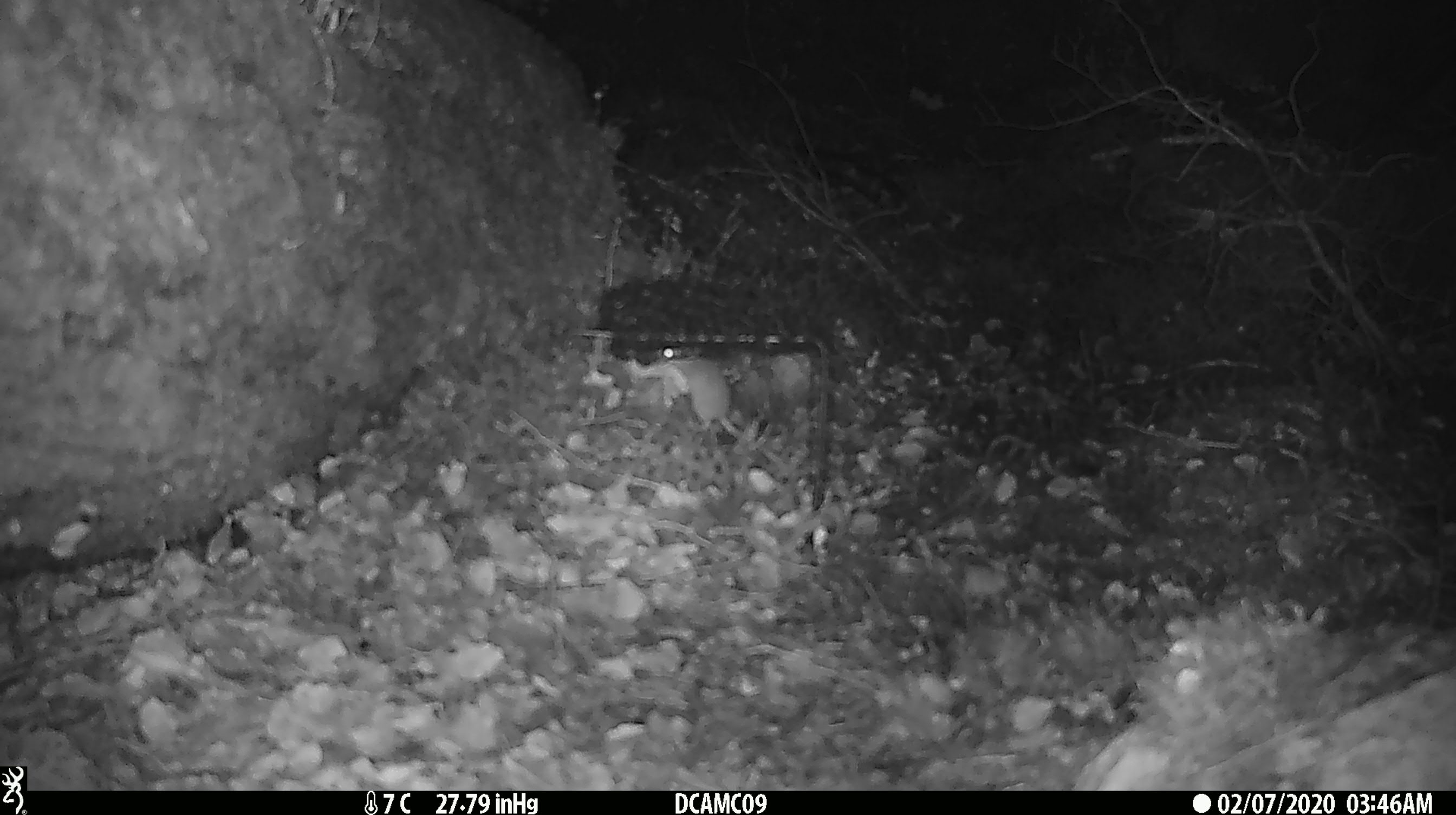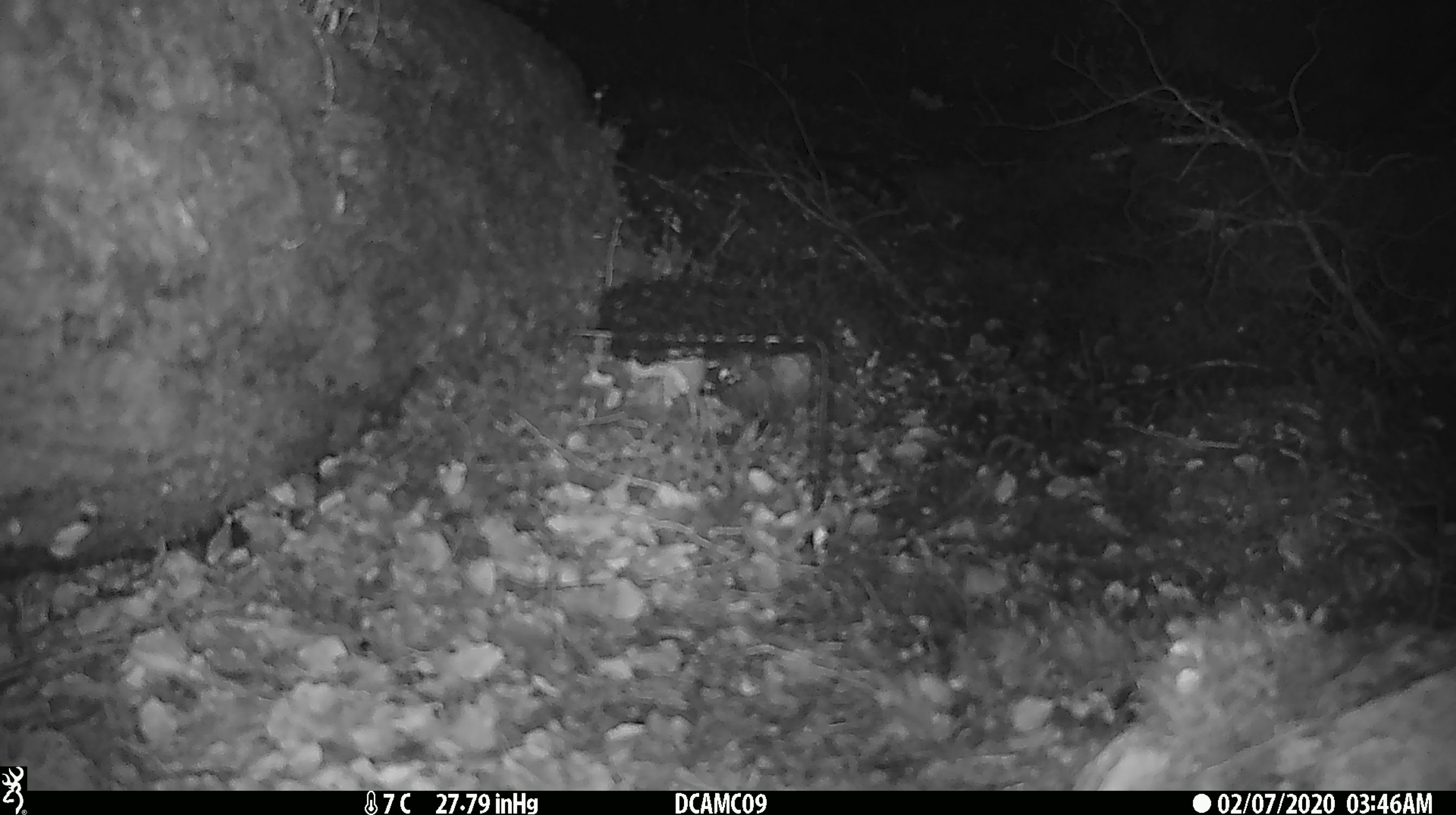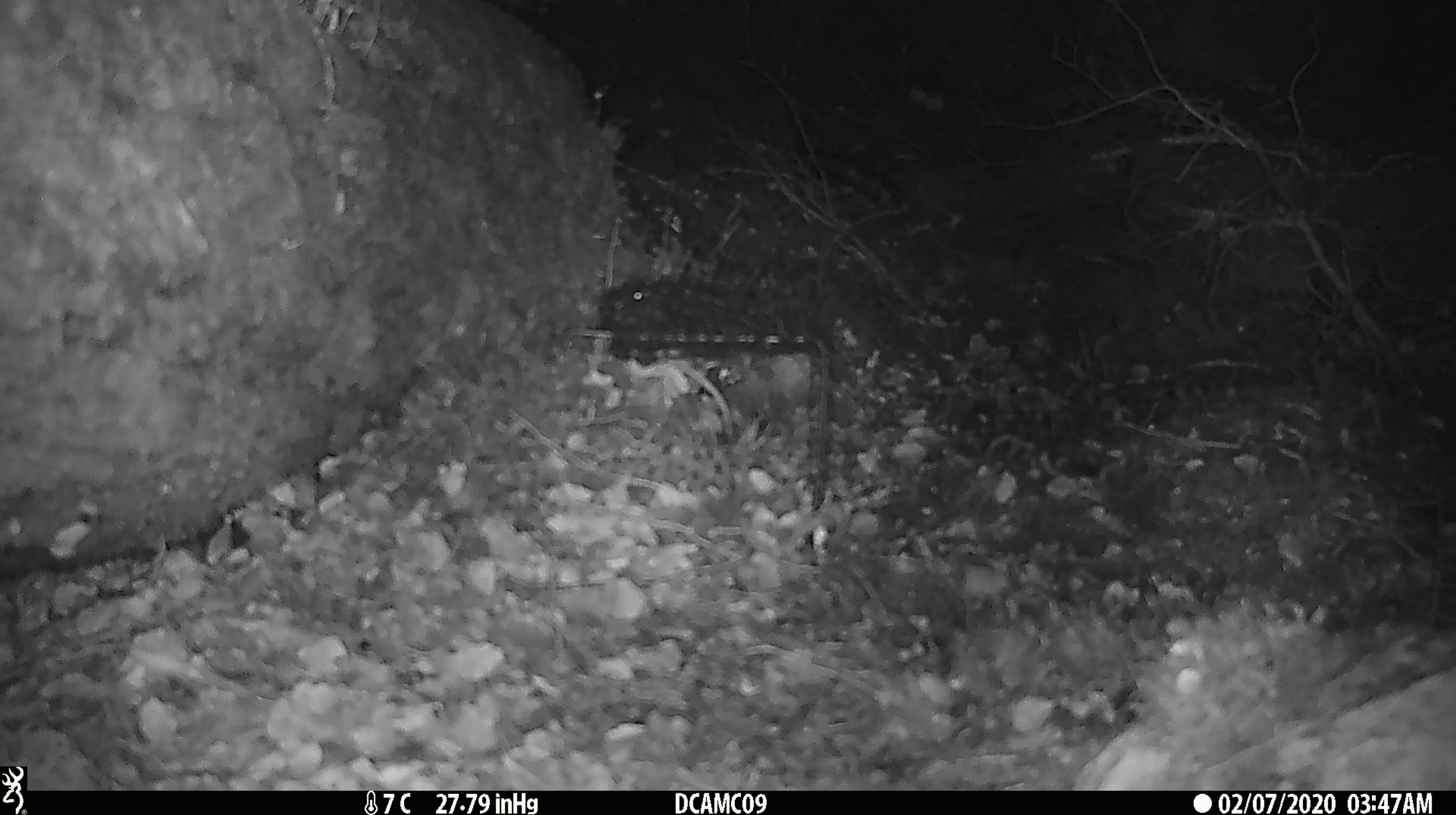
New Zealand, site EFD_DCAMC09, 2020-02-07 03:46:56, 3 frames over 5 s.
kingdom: Animalia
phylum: Chordata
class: Mammalia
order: Rodentia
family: Muridae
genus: Mus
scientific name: Mus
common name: mouse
Mouse (Mus).